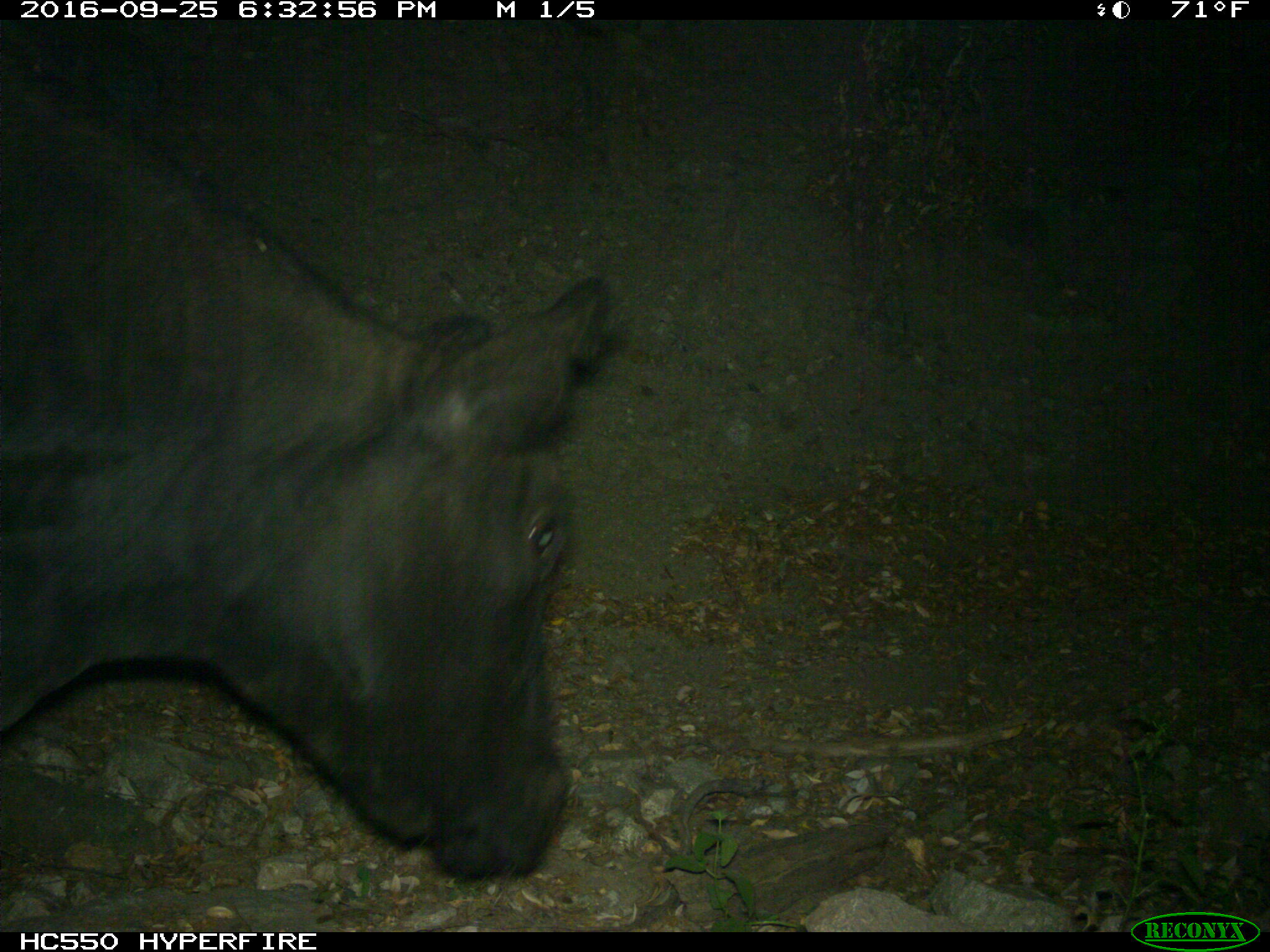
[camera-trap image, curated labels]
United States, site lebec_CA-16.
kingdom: Animalia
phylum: Chordata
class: Mammalia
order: Artiodactyla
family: Bovidae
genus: Bos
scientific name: Bos taurus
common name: domestic cow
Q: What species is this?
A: Bos taurus (domestic cow).